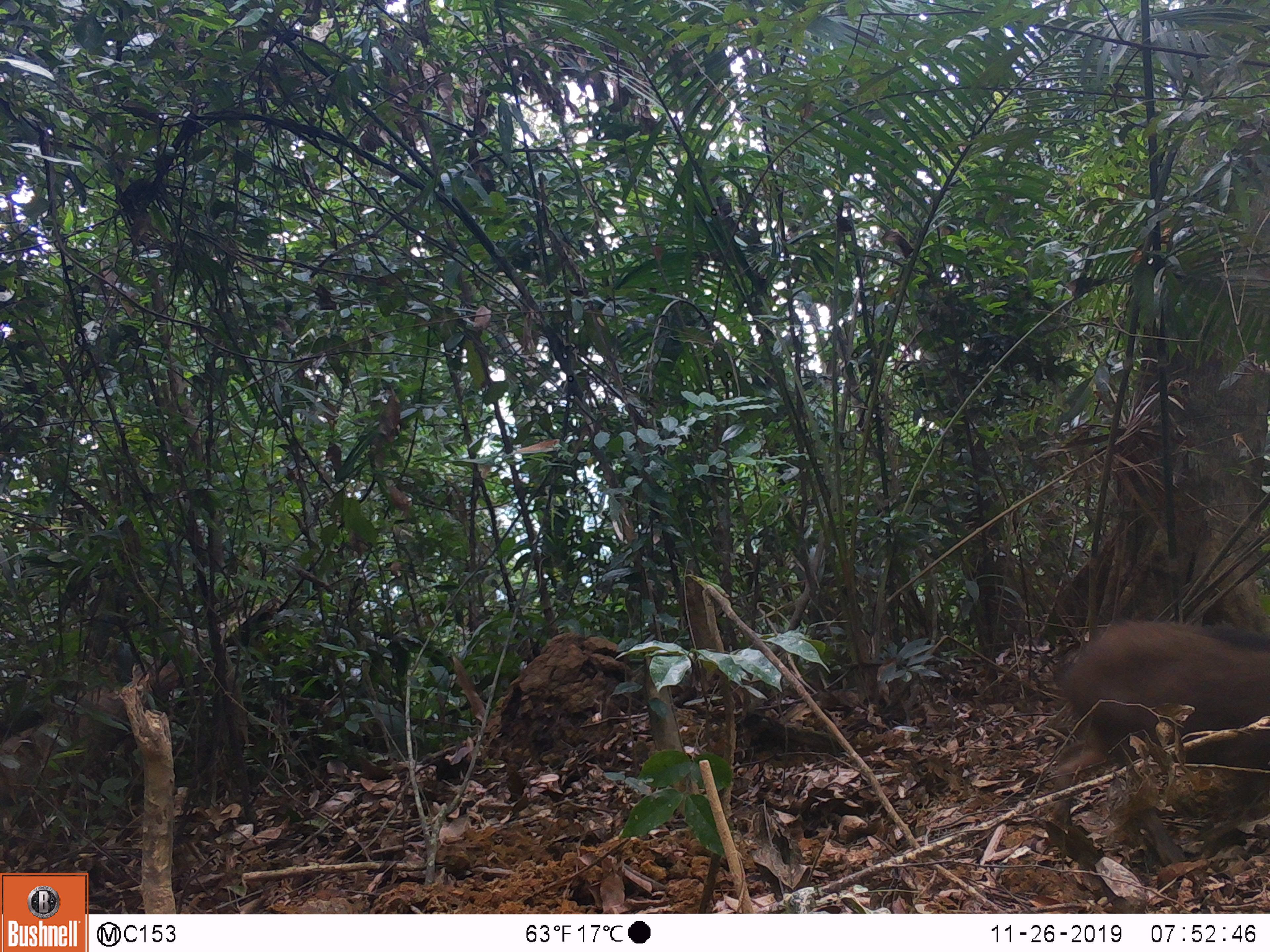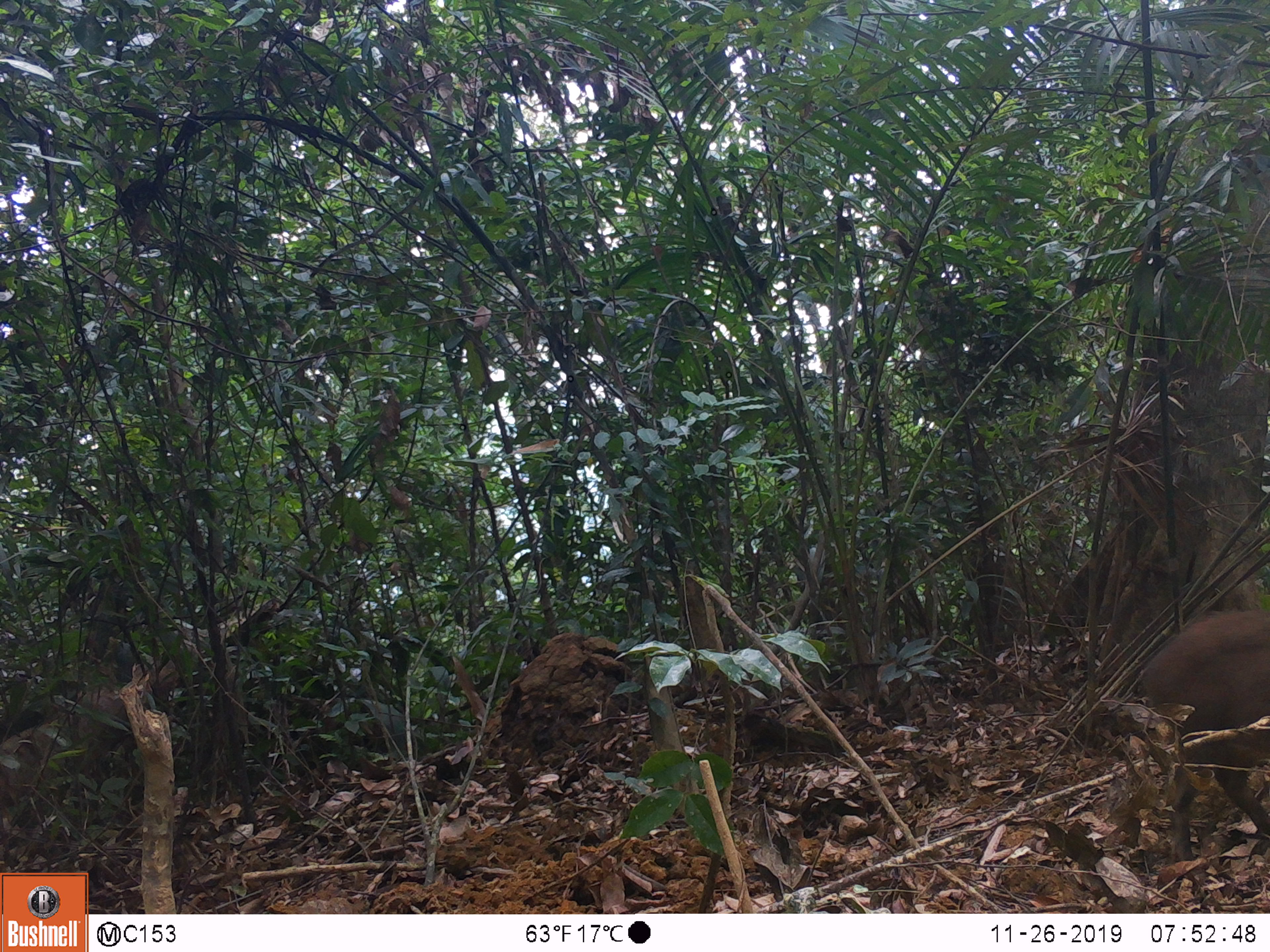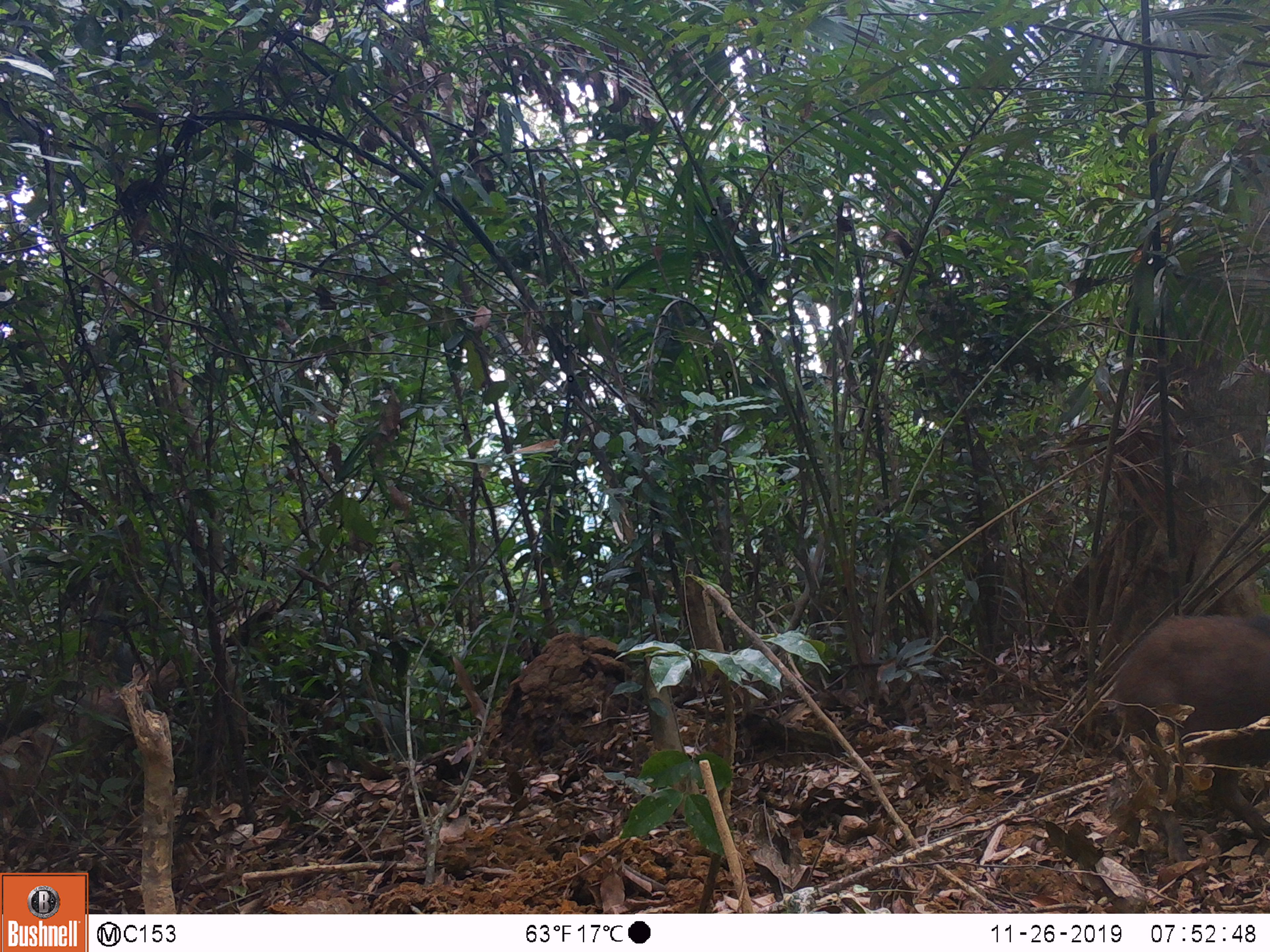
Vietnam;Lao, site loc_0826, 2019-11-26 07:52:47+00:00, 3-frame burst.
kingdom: Animalia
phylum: Chordata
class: Mammalia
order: Artiodactyla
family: Suidae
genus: Sus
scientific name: Sus scrofa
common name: eurasian wild pig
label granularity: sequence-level